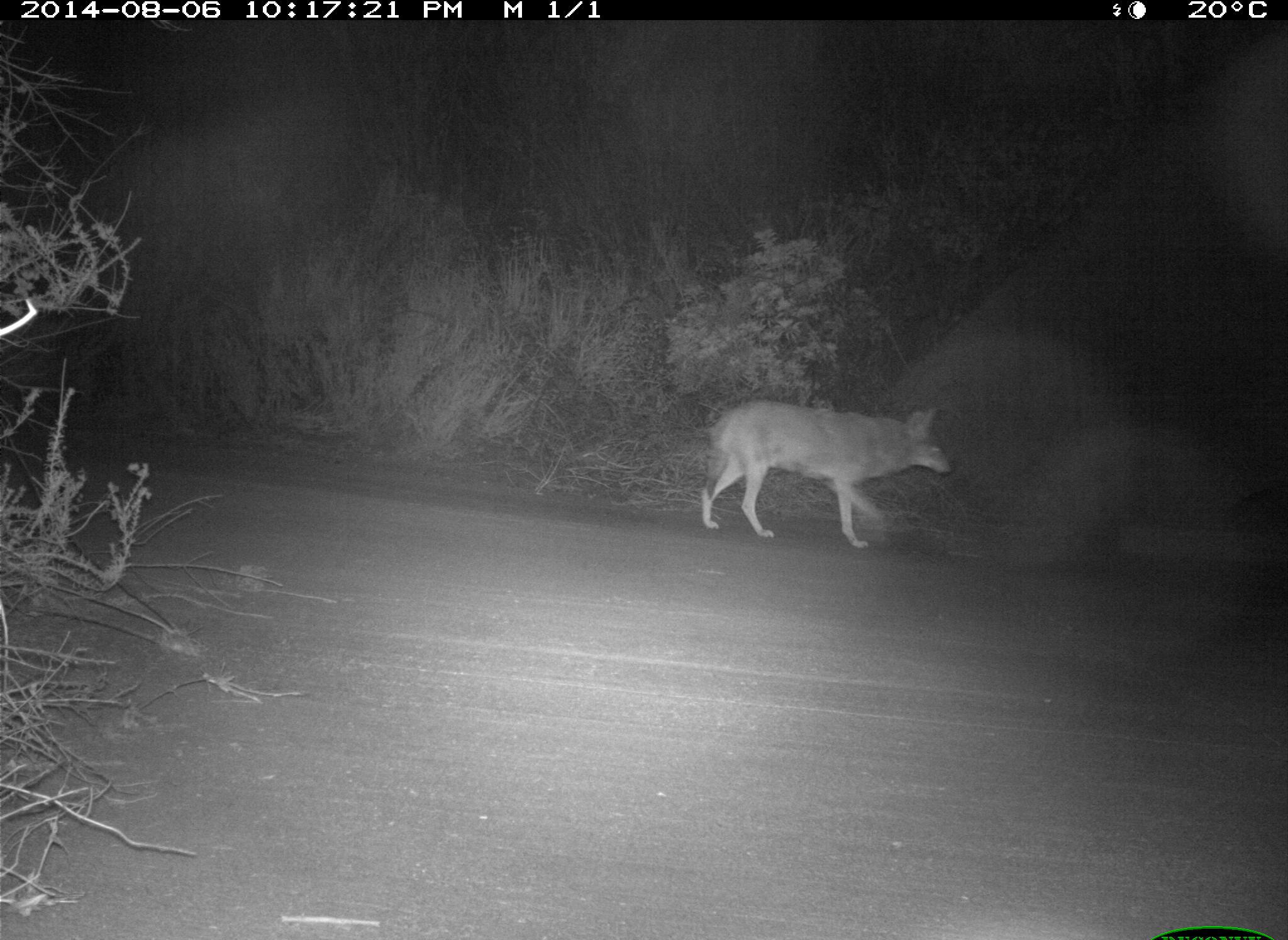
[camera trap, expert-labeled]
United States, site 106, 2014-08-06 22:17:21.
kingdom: Animalia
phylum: Chordata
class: Mammalia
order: Carnivora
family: Canidae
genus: Canis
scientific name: Canis latrans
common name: coyote